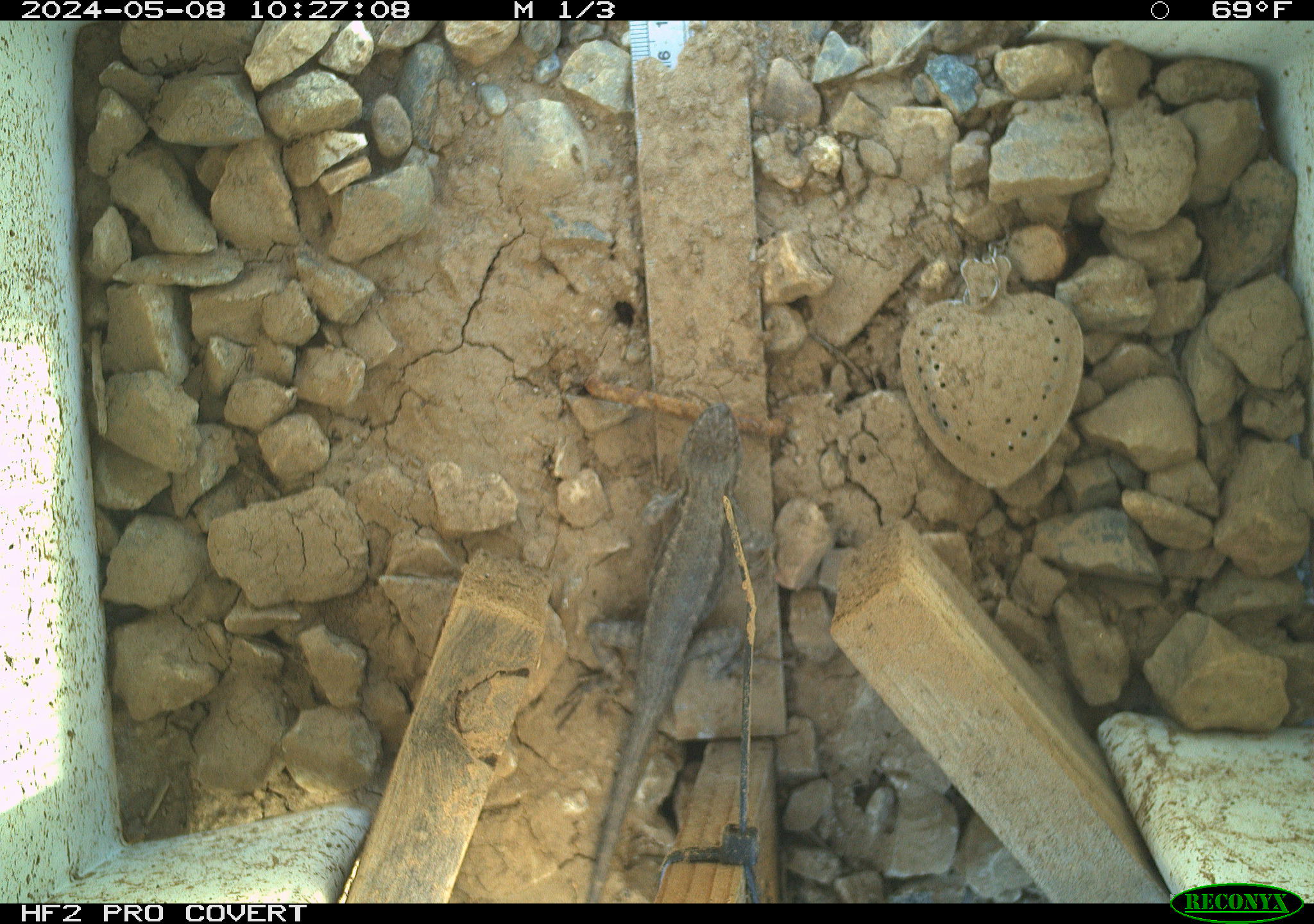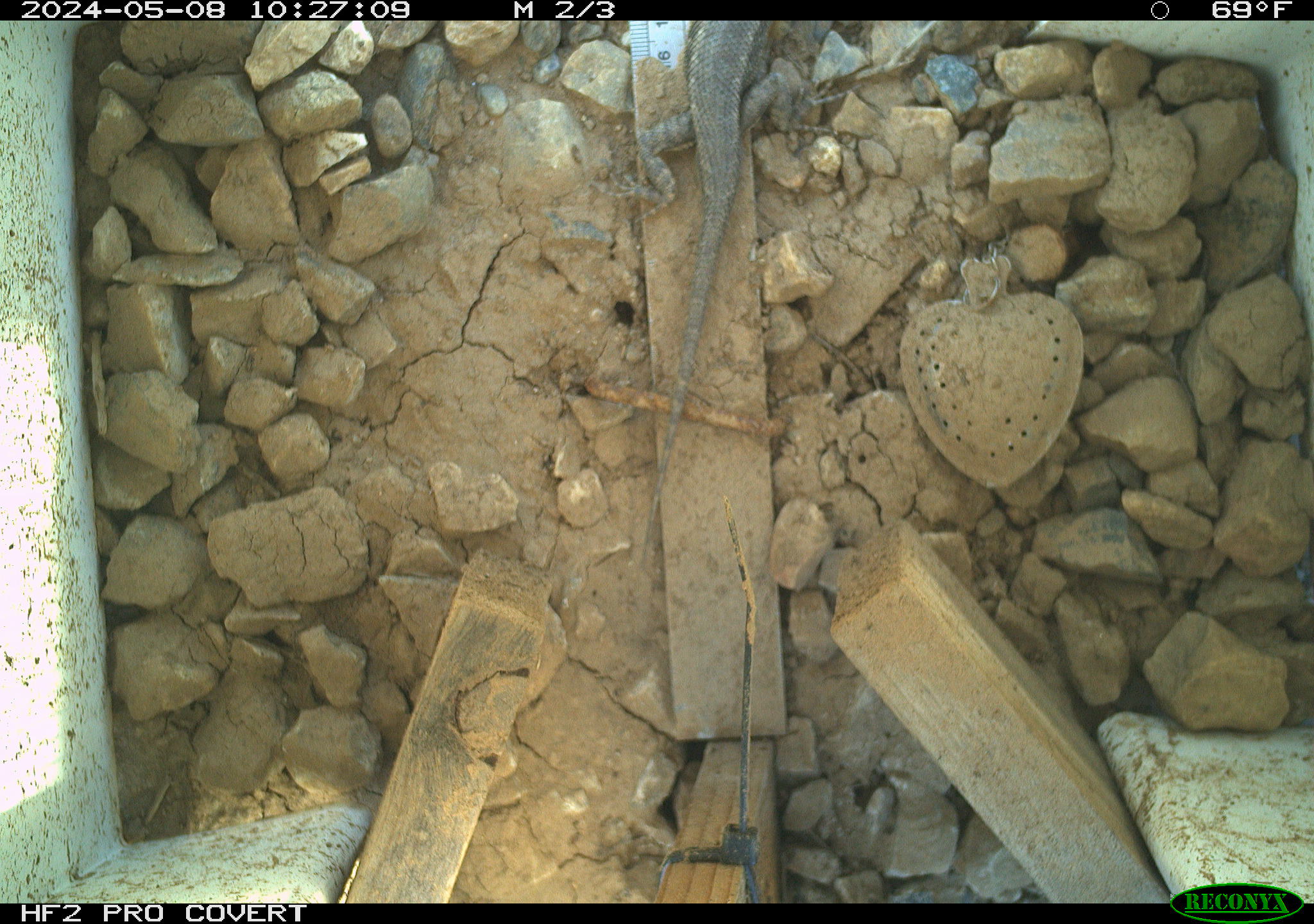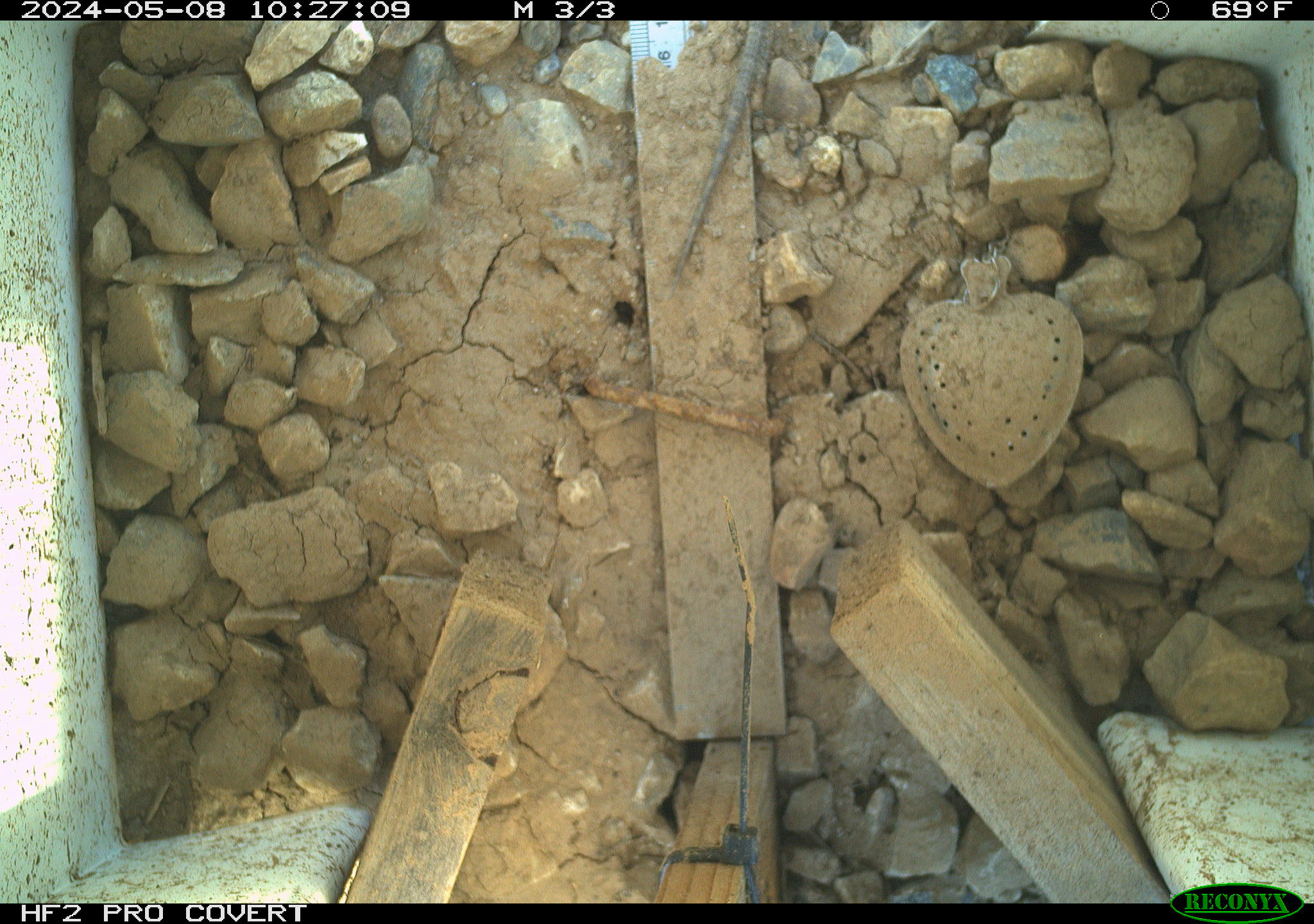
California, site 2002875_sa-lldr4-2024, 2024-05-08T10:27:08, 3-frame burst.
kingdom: Animalia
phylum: Chordata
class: Reptilia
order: Squamata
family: Phrynosomatidae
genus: Sceloporus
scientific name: Sceloporus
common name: spiny lizards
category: sceloporus species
Sceloporus species (spiny lizards) (Sceloporus).